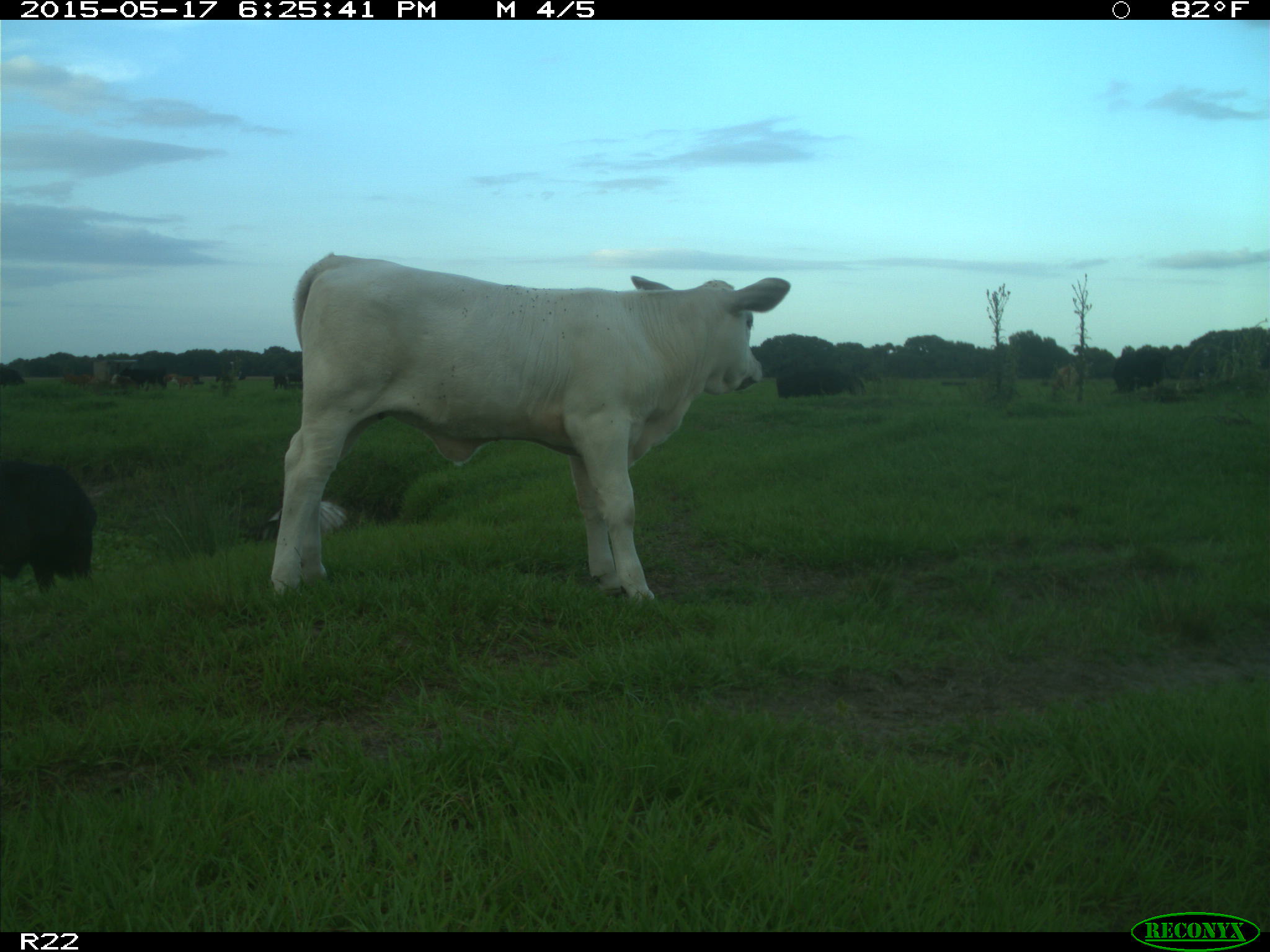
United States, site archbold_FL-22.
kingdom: Animalia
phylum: Chordata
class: Mammalia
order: Artiodactyla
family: Bovidae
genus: Bos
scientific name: Bos taurus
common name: domestic cow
Bos taurus (domestic cow).